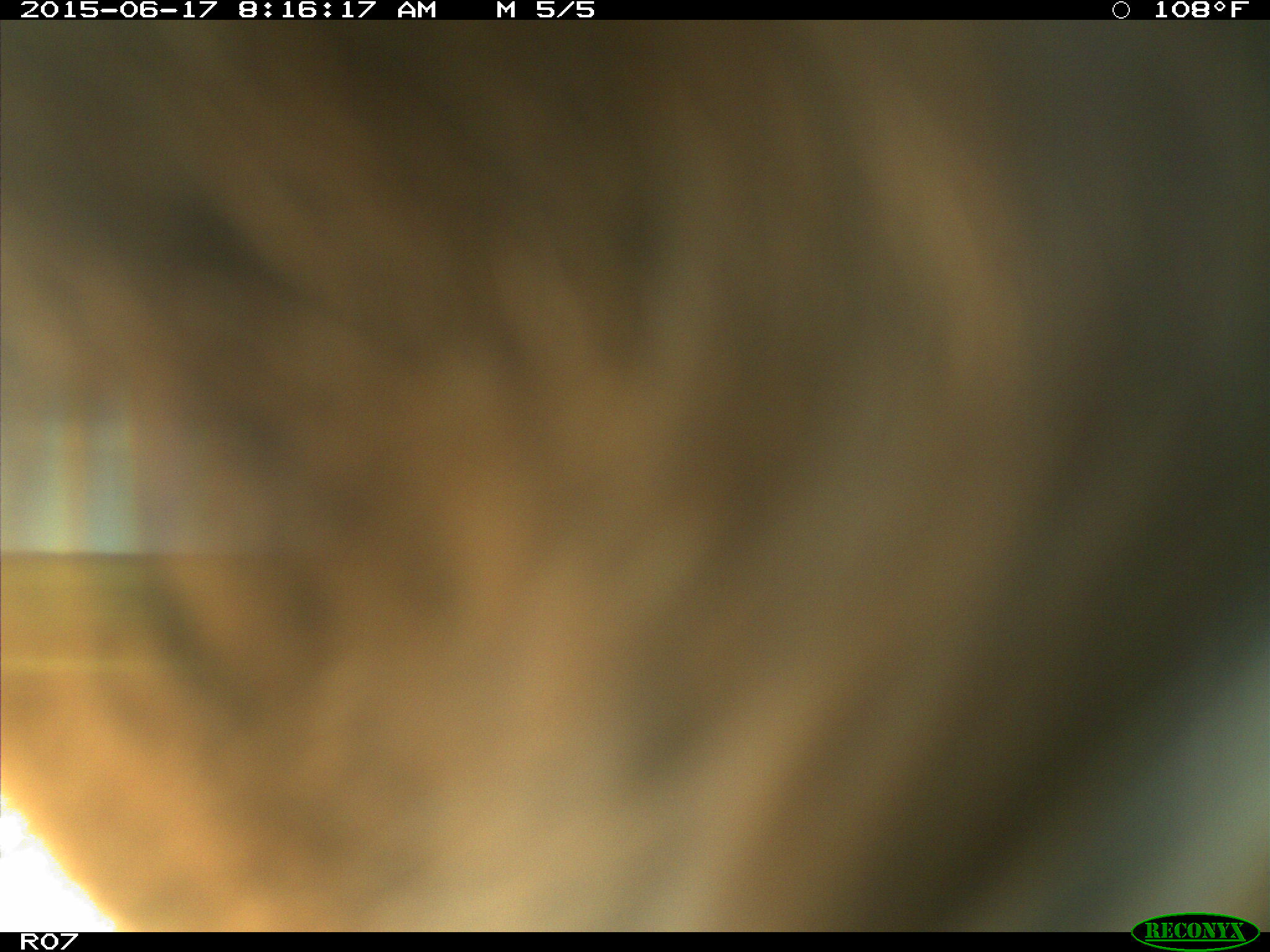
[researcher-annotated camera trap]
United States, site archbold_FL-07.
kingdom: Animalia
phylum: Chordata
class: Mammalia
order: Artiodactyla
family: Bovidae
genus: Bos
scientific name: Bos taurus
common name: domestic cow